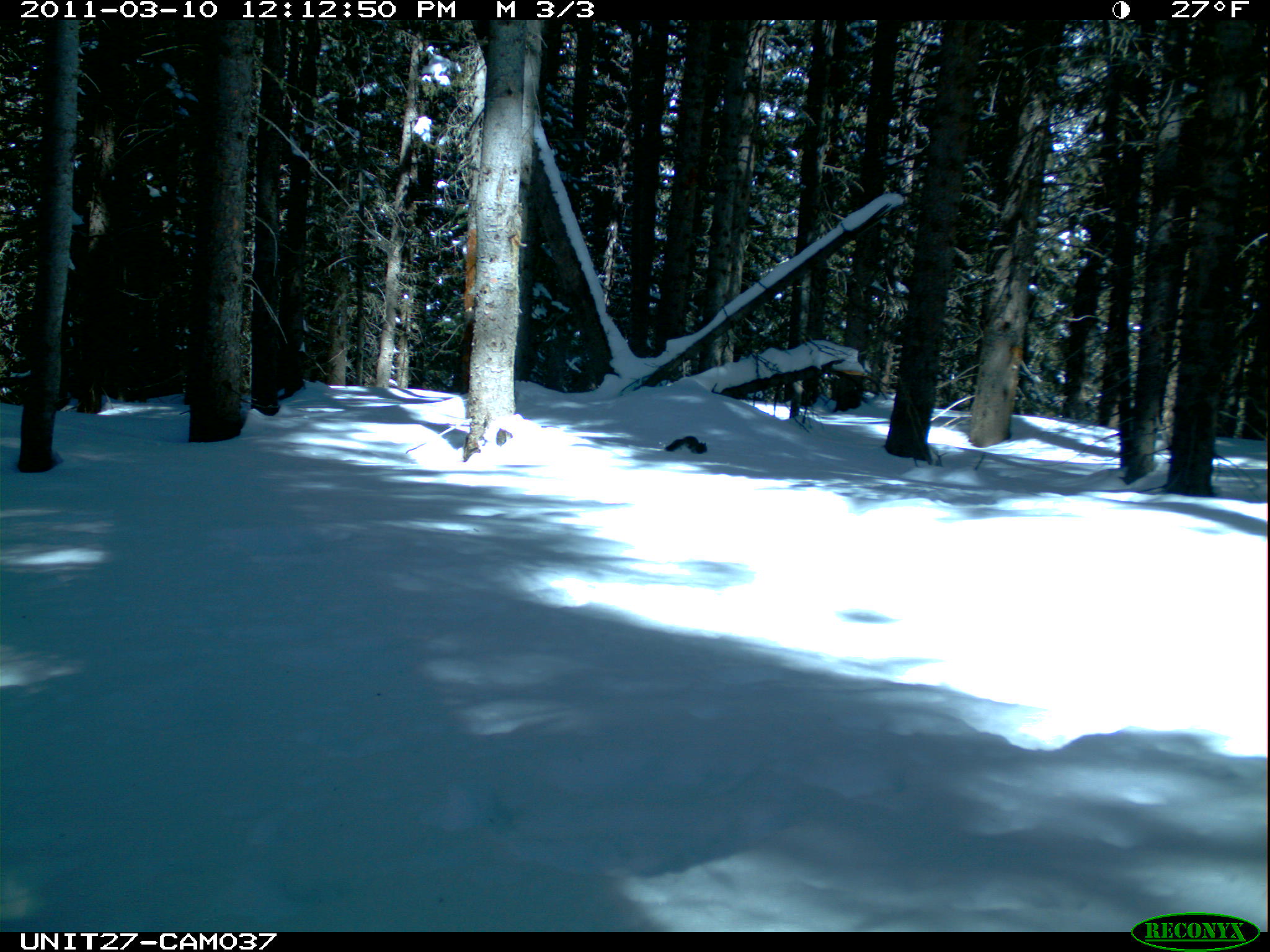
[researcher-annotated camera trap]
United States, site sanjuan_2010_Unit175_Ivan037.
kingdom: Animalia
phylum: Chordata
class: Mammalia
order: Rodentia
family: Sciuridae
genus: Tamiasciurus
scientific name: Tamiasciurus hudsonicus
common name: american red squirrel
Tamiasciurus hudsonicus (american red squirrel).